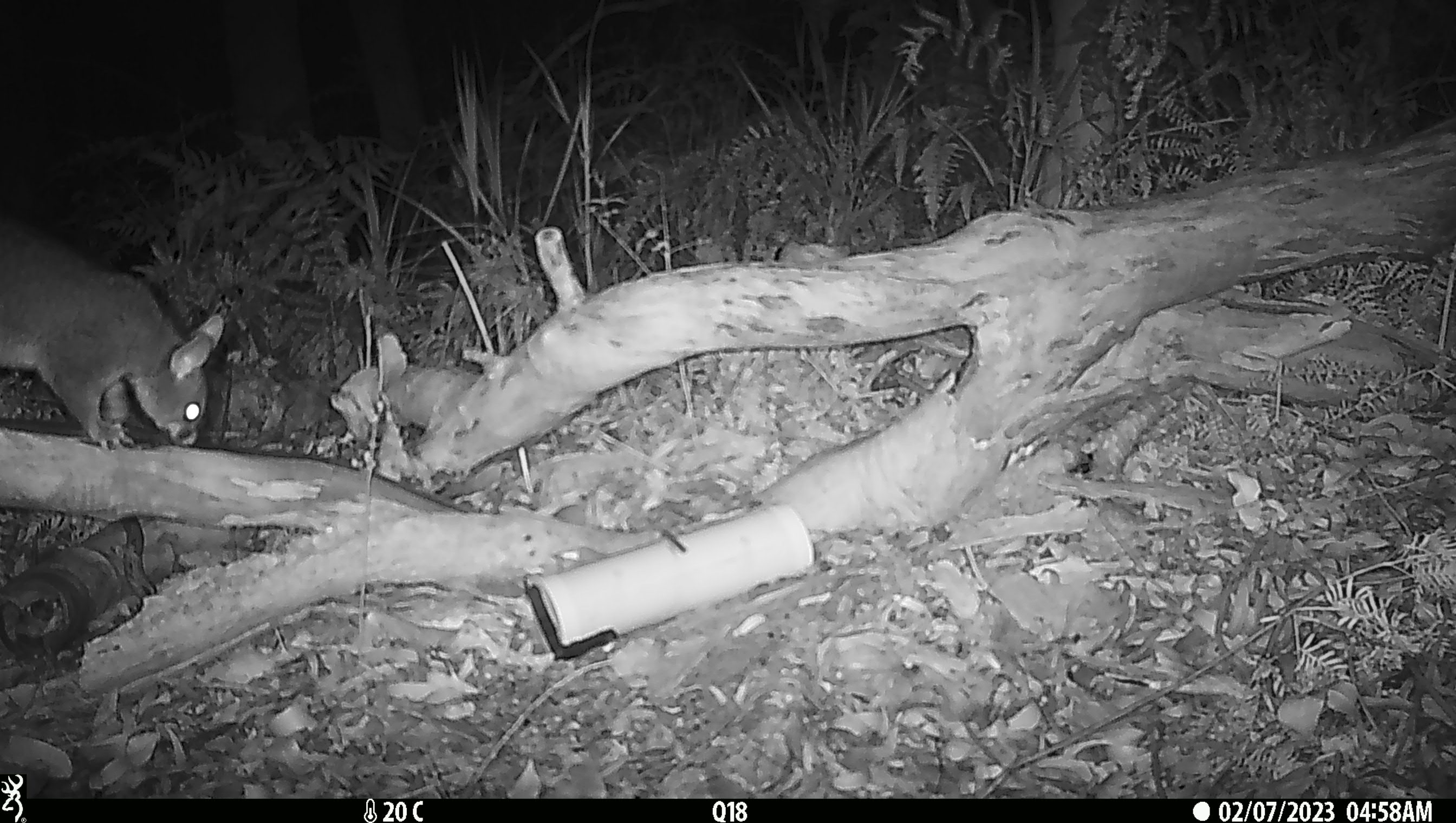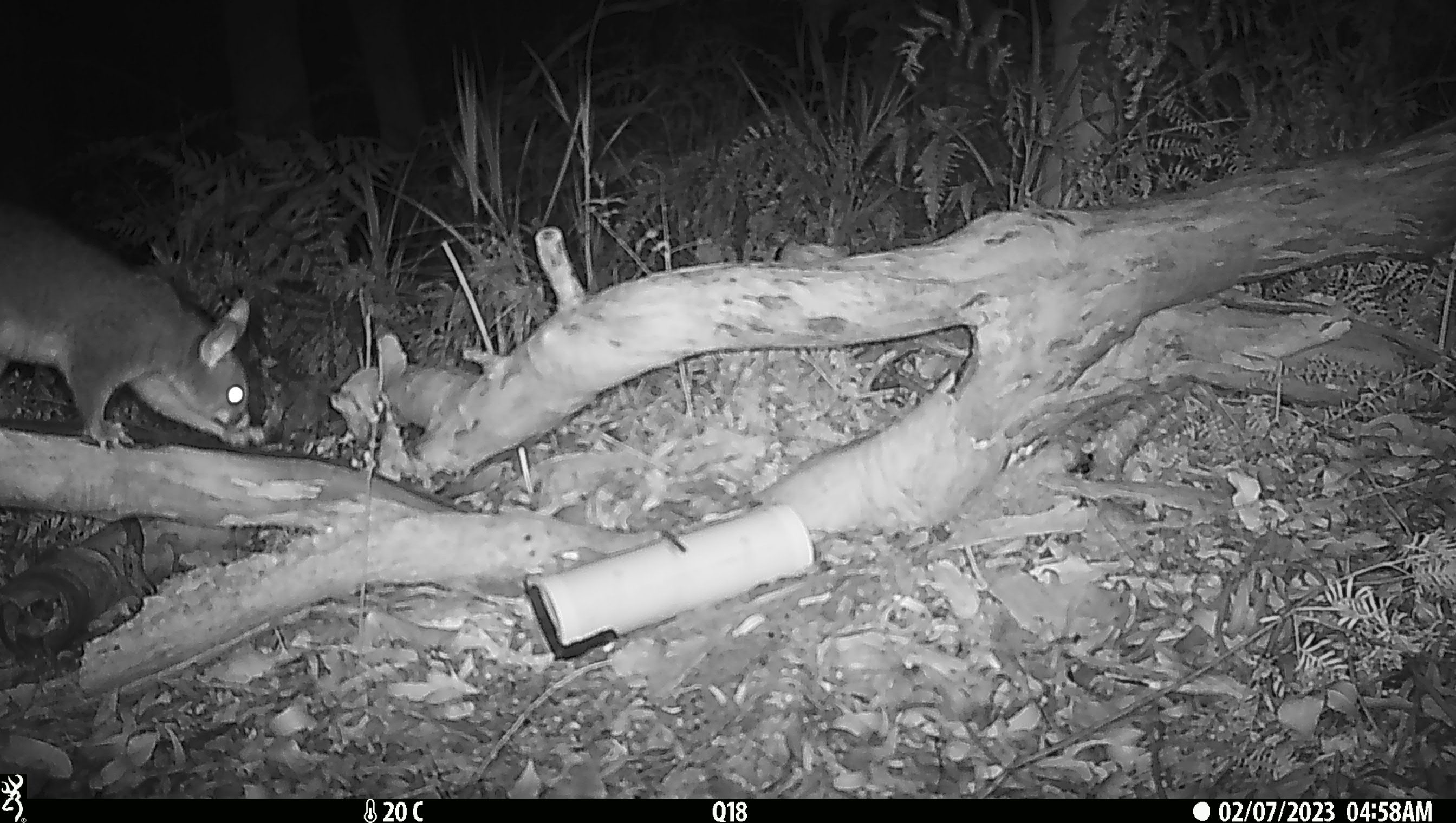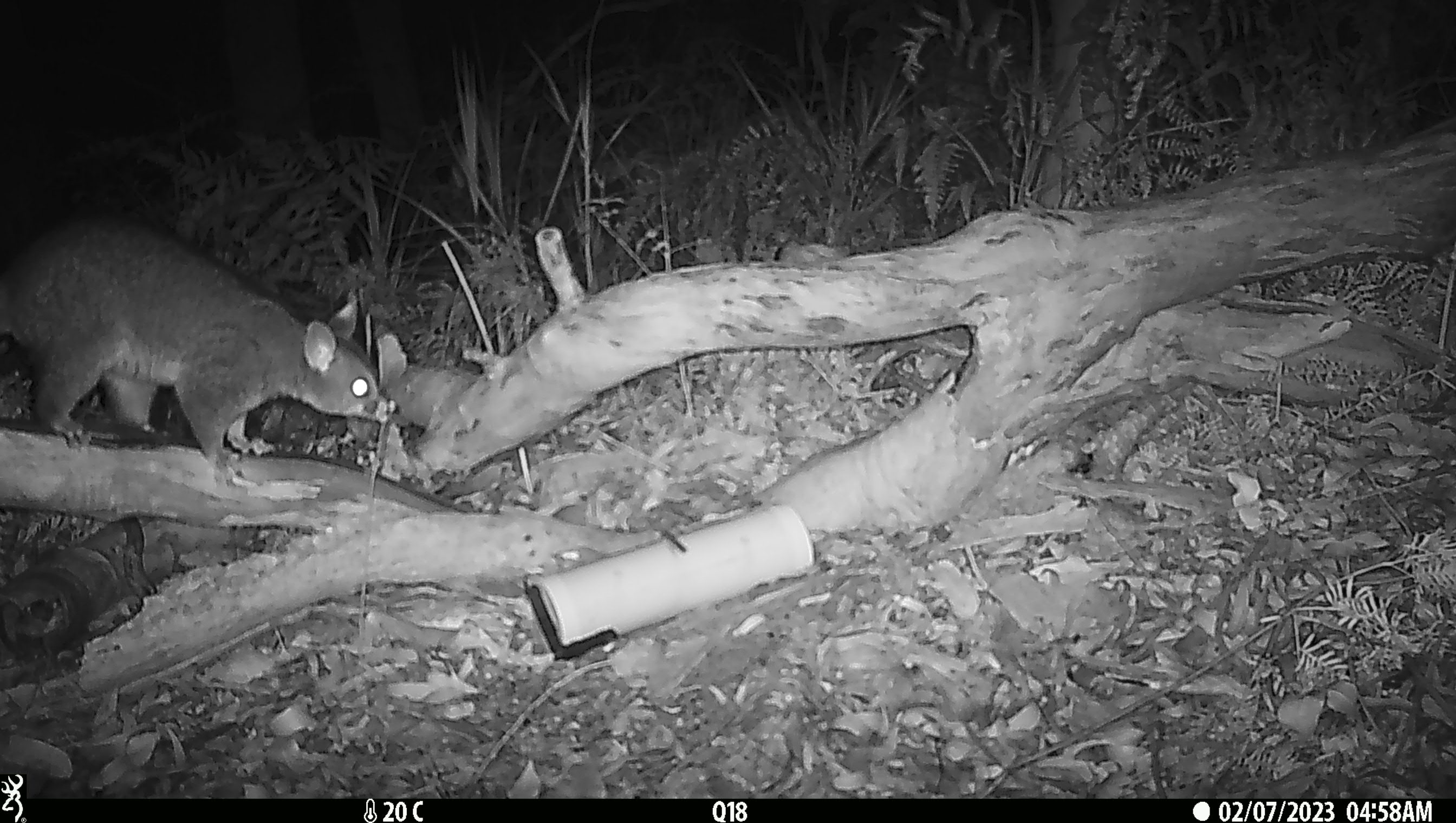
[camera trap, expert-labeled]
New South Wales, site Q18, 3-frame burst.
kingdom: Animalia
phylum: Chordata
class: Mammalia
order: Diprotodontia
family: Phalangeridae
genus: Trichosurus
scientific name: Trichosurus vulpecula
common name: common brushtail possum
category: possum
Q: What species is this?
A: Possum (common brushtail possum) (Trichosurus vulpecula).